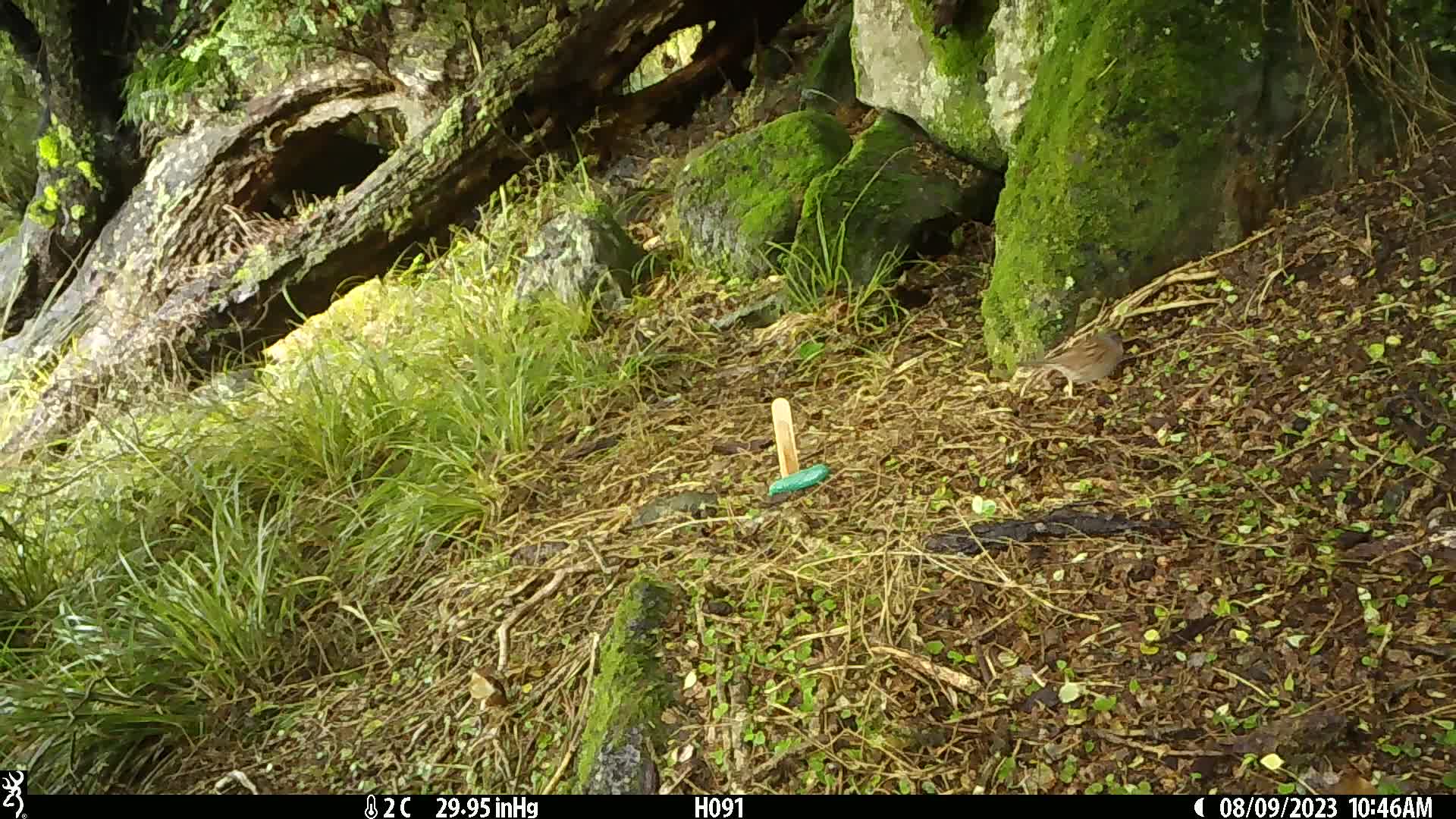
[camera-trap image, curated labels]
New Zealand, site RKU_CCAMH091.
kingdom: Animalia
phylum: Chordata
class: Aves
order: Passeriformes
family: Prunellidae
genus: Prunella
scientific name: Prunella modularis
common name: dunnock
Dunnock (Prunella modularis).